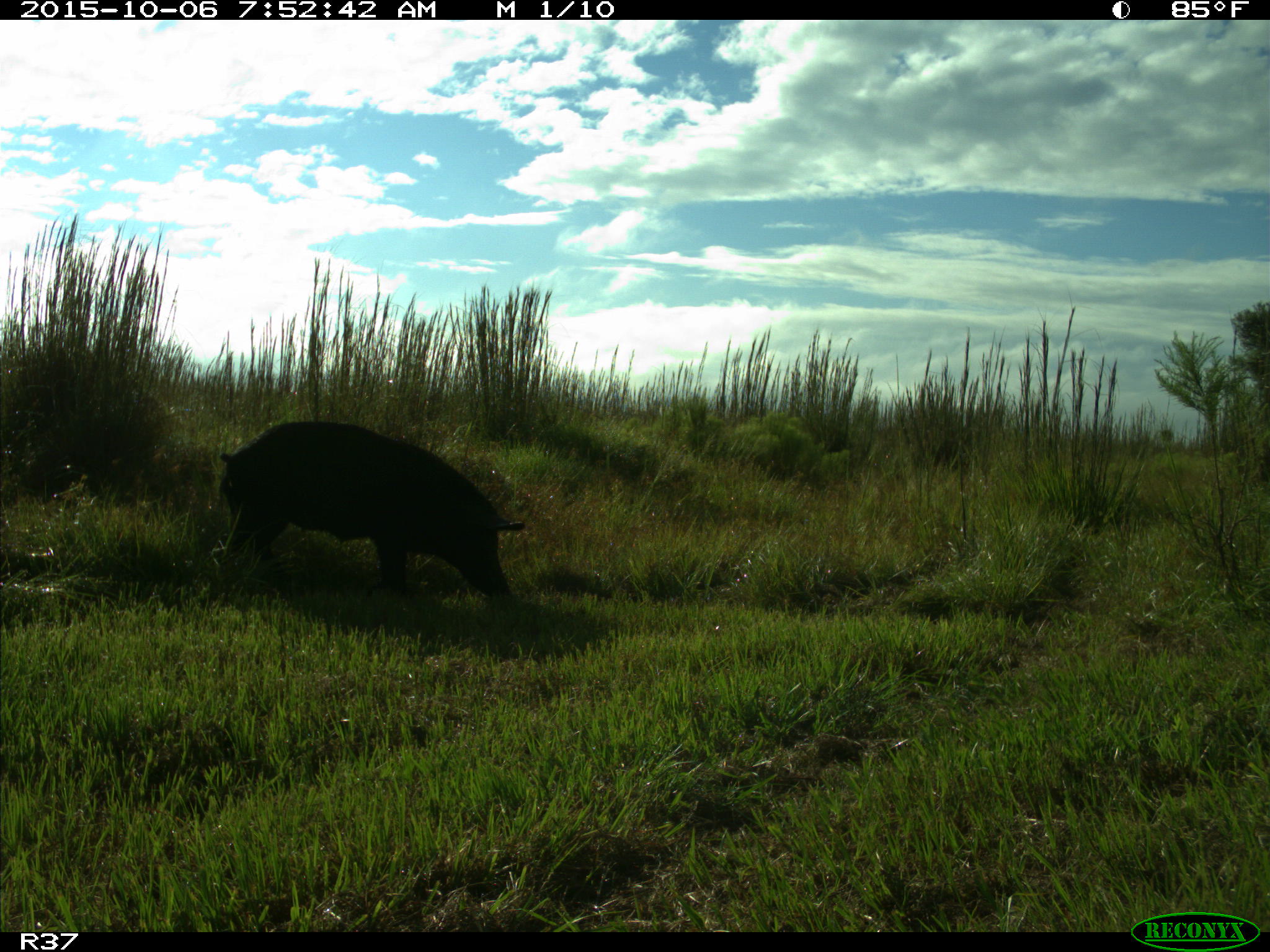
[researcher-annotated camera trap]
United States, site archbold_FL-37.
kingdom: Animalia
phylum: Chordata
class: Mammalia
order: Artiodactyla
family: Suidae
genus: Sus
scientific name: Sus scrofa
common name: wild boar